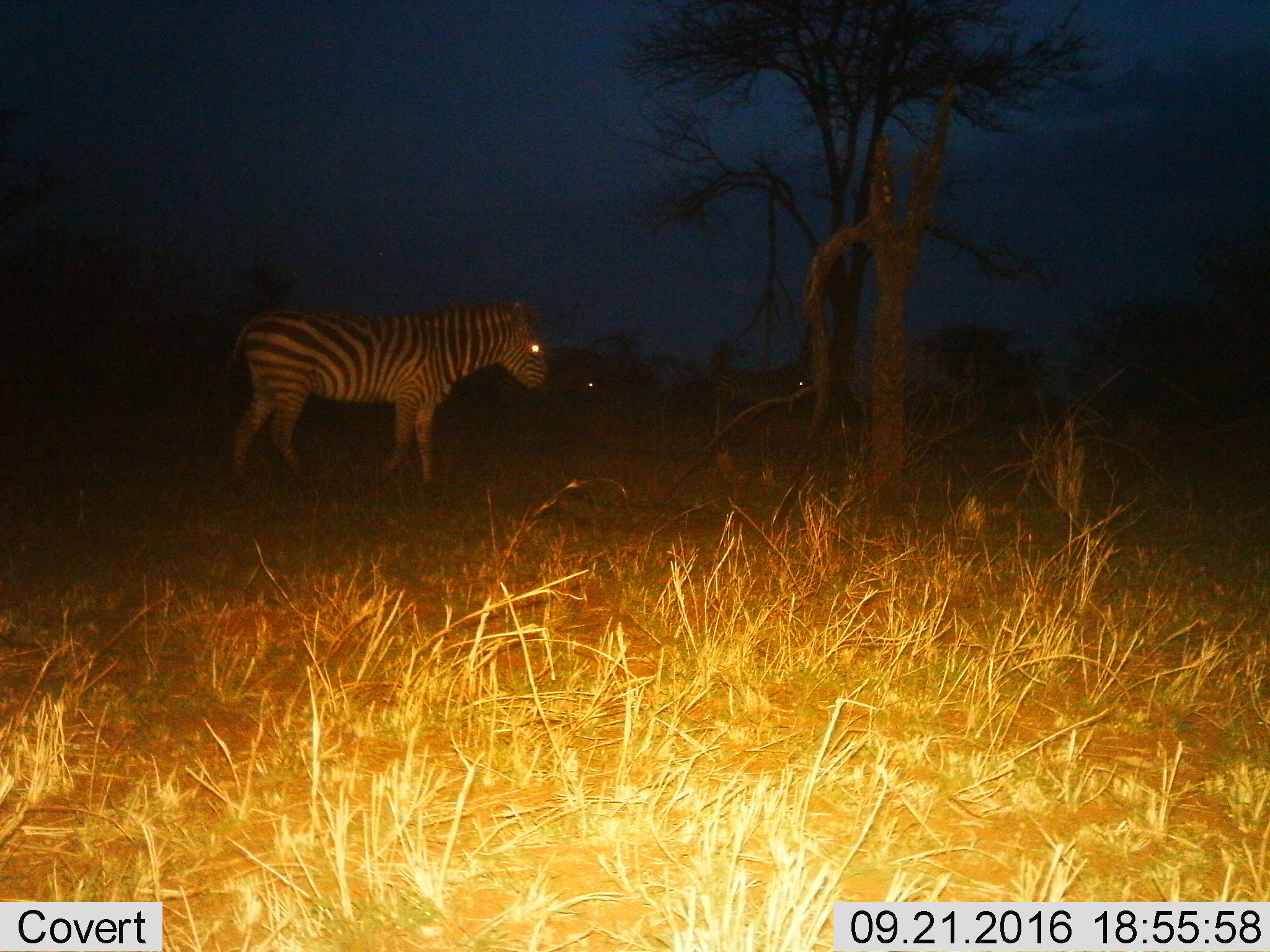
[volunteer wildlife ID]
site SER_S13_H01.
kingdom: Animalia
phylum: Chordata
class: Mammalia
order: Perissodactyla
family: Equidae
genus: Equus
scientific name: Equus quagga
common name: plains zebra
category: zebraplains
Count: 3.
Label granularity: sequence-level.